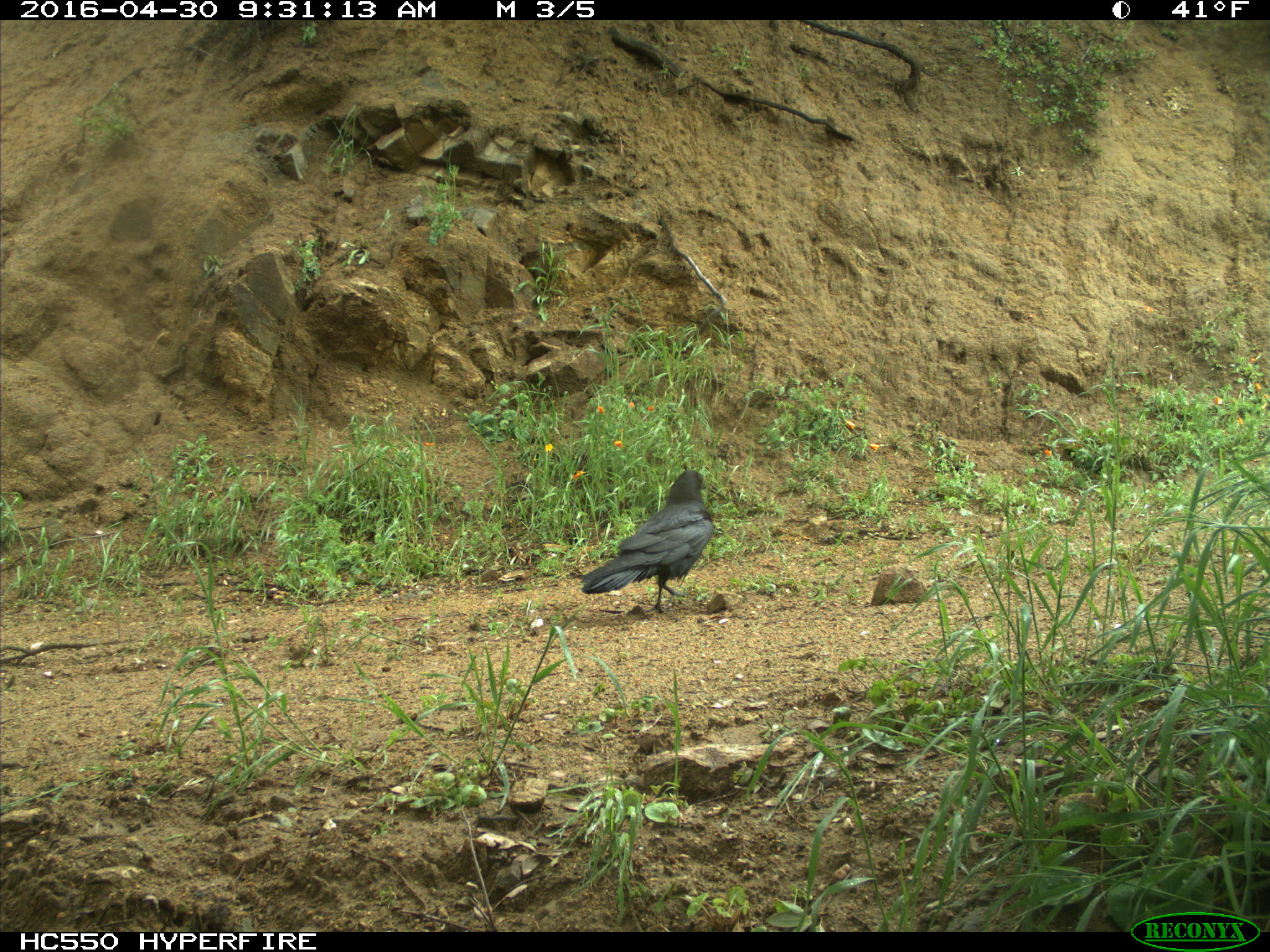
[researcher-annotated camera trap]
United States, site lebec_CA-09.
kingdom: Animalia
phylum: Chordata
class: Aves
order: Passeriformes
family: Corvidae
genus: Corvus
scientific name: Corvus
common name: crows and ravens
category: unidentified corvus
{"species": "unidentified corvus (crows and ravens) (Corvus)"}